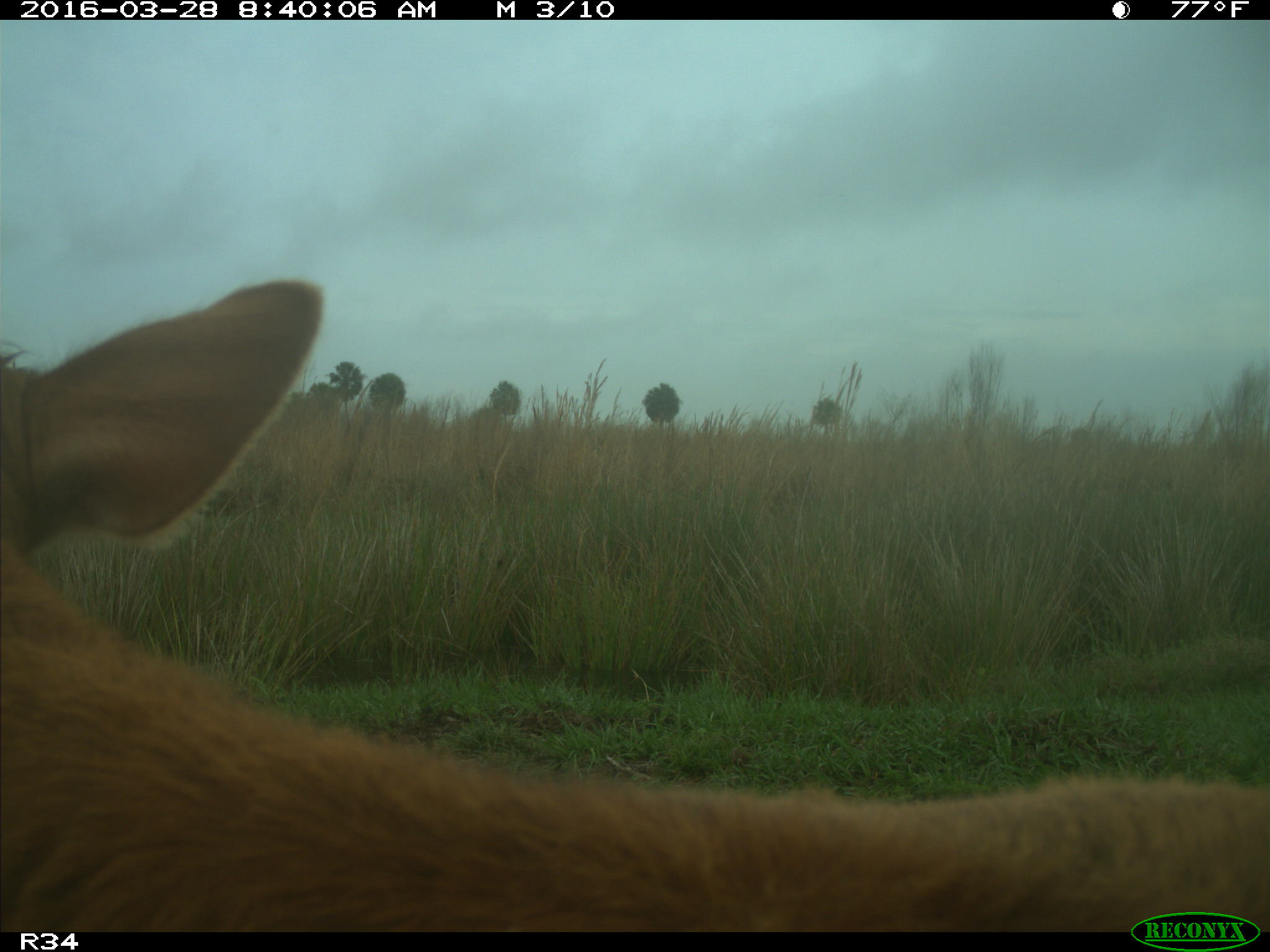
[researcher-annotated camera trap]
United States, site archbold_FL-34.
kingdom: Animalia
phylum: Chordata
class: Mammalia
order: Artiodactyla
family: Bovidae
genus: Bos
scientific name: Bos taurus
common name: domestic cow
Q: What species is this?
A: Bos taurus (domestic cow).